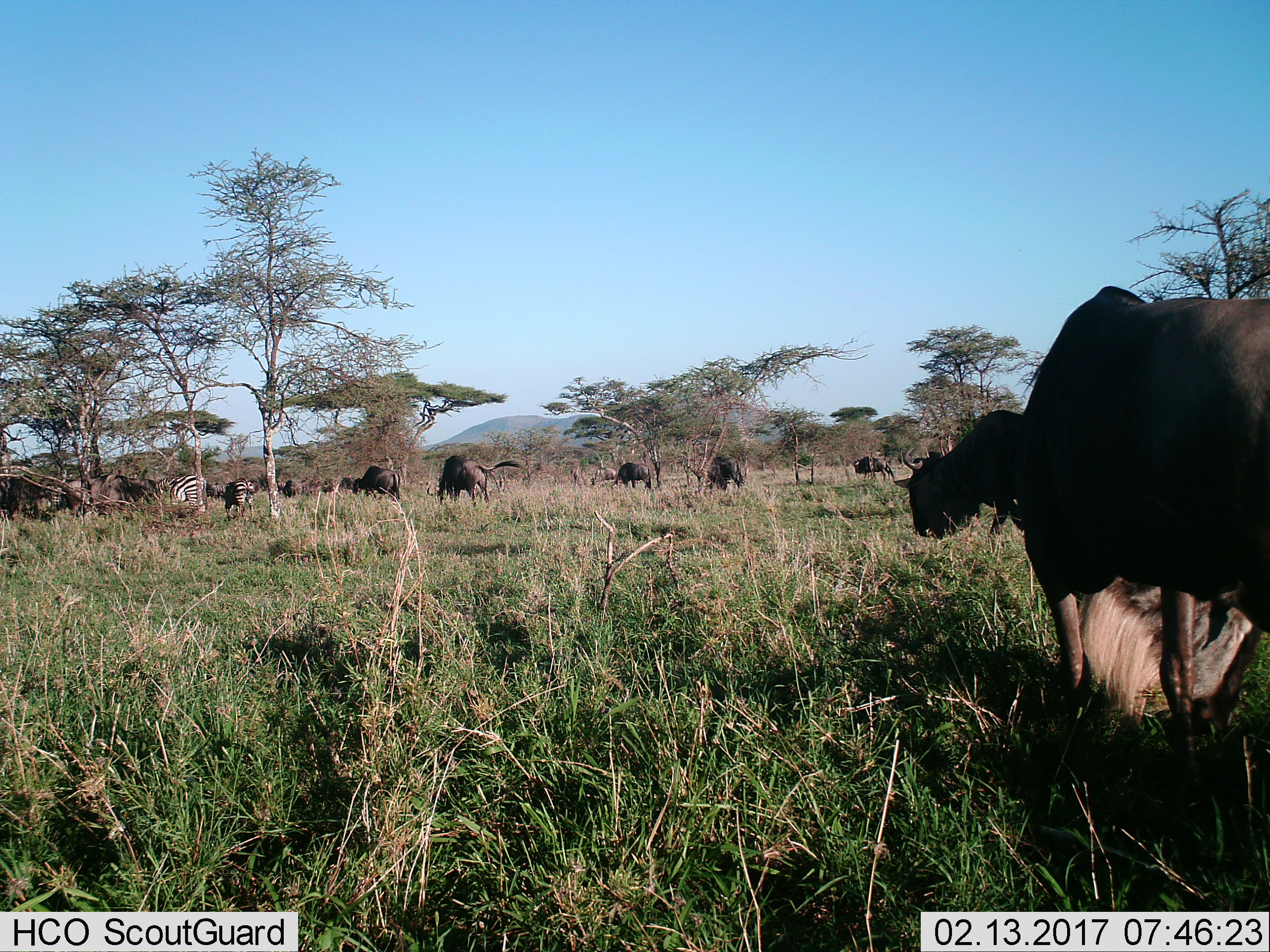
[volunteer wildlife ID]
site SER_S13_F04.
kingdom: Animalia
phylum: Chordata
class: Mammalia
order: Artiodactyla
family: Bovidae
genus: Connochaetes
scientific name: Connochaetes taurinus taurinus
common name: blue wildebeest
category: wildebeestblue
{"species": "wildebeestblue (blue wildebeest) (Connochaetes taurinus taurinus)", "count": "11-50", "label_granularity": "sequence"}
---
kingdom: Animalia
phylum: Chordata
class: Mammalia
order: Perissodactyla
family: Equidae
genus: Equus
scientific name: Equus quagga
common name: plains zebra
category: zebraplains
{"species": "zebraplains (plains zebra) (Equus quagga)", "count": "2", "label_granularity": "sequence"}